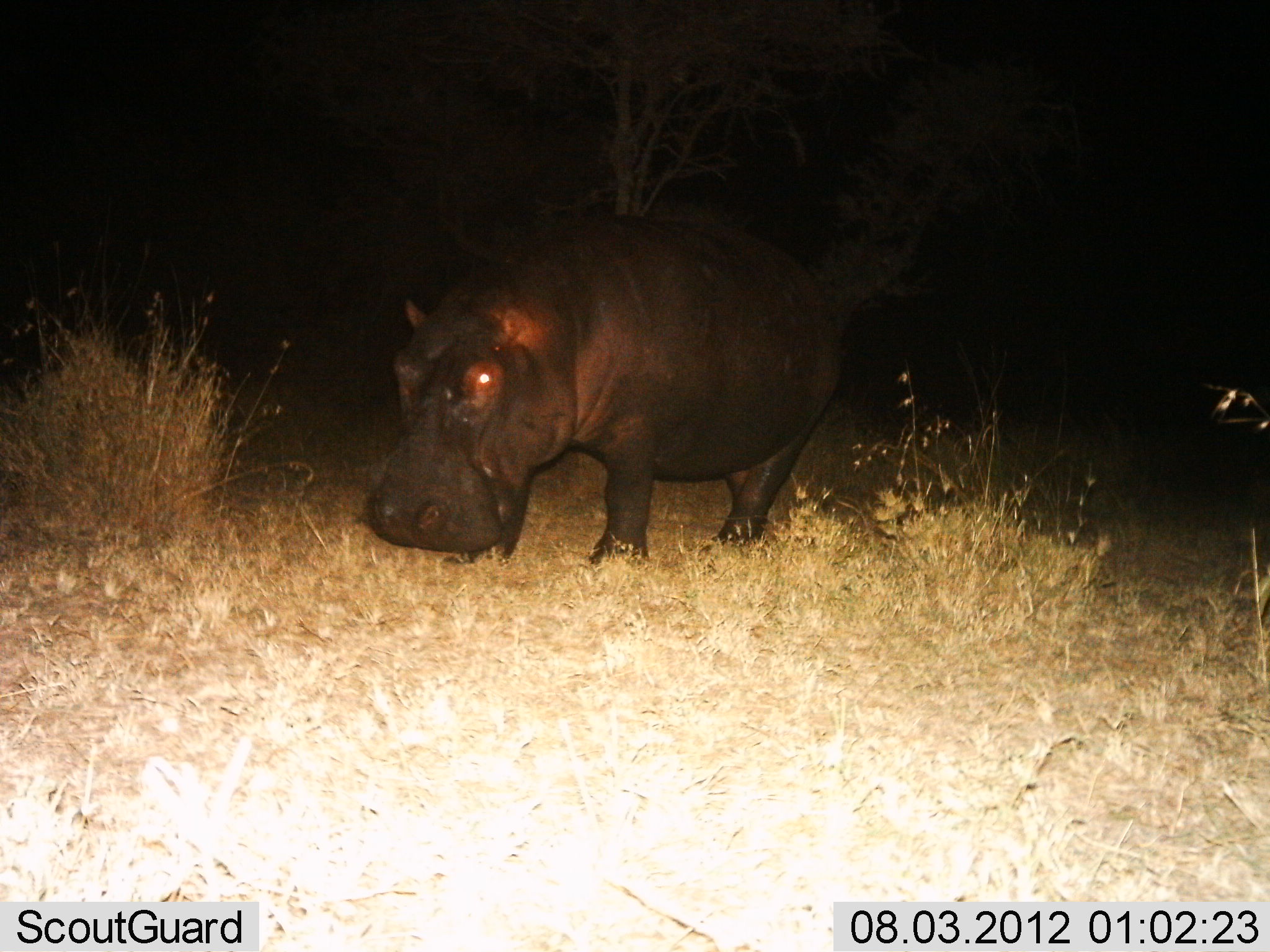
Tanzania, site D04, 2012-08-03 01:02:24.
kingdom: Animalia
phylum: Chordata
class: Mammalia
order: Artiodactyla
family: Hippopotamidae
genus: Hippopotamus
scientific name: Hippopotamus amphibius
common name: hippopotamus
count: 1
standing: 60%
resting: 0%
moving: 10%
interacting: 0%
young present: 0%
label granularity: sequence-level